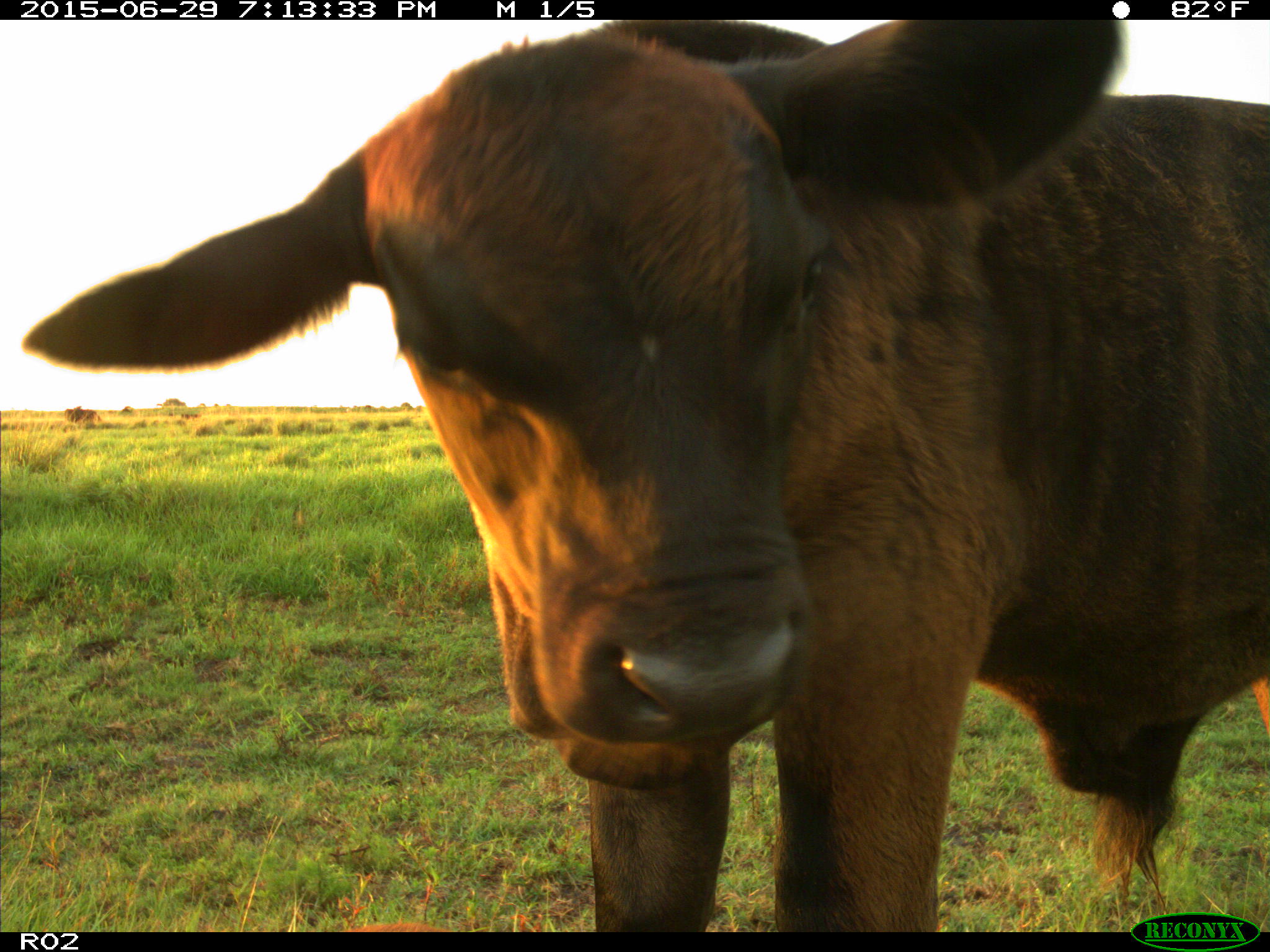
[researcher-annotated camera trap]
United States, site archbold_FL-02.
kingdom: Animalia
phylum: Chordata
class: Mammalia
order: Artiodactyla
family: Bovidae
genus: Bos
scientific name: Bos taurus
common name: domestic cow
Bos taurus (domestic cow).